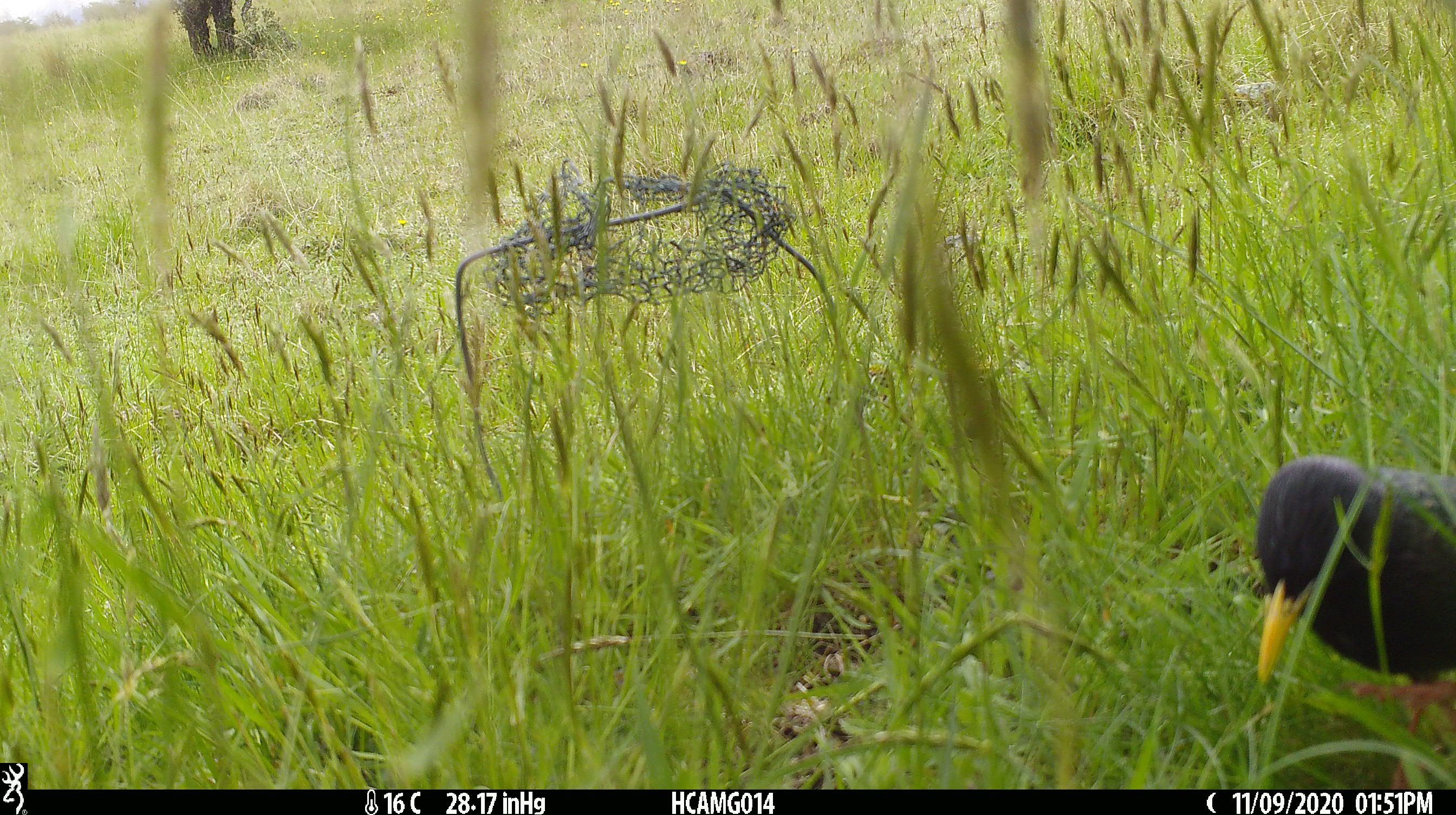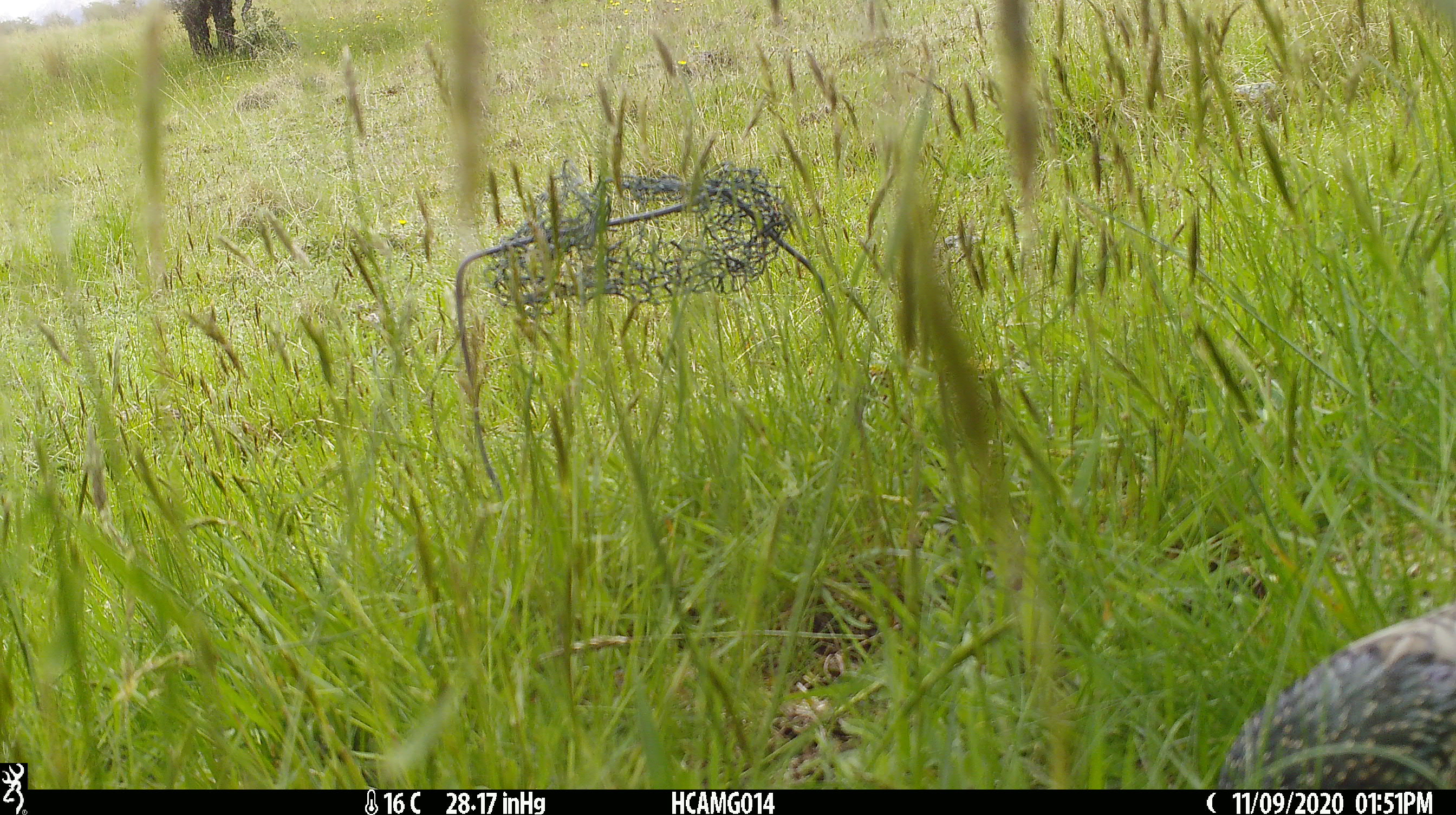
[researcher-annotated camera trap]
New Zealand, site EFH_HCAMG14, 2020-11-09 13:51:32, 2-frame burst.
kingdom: Animalia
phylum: Chordata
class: Aves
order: Passeriformes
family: Sturnidae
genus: Sturnus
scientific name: Sturnus vulgaris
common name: european starling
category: starling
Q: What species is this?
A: Starling (european starling) (Sturnus vulgaris).